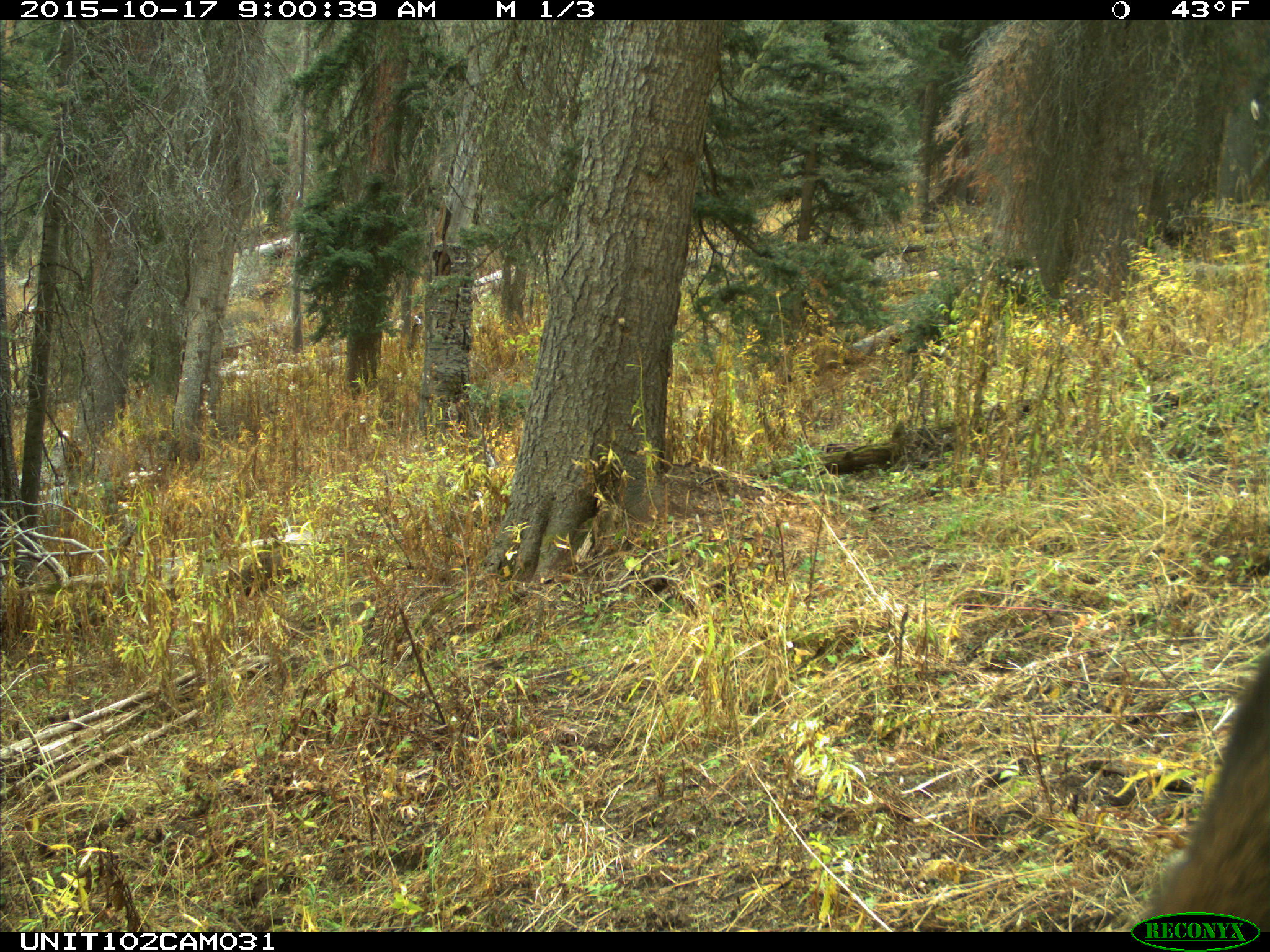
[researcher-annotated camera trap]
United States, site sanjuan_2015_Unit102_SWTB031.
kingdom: Animalia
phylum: Chordata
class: Mammalia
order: Artiodactyla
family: Cervidae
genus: Cervus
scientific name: Cervus elaphus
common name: red deer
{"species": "Cervus elaphus (red deer)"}